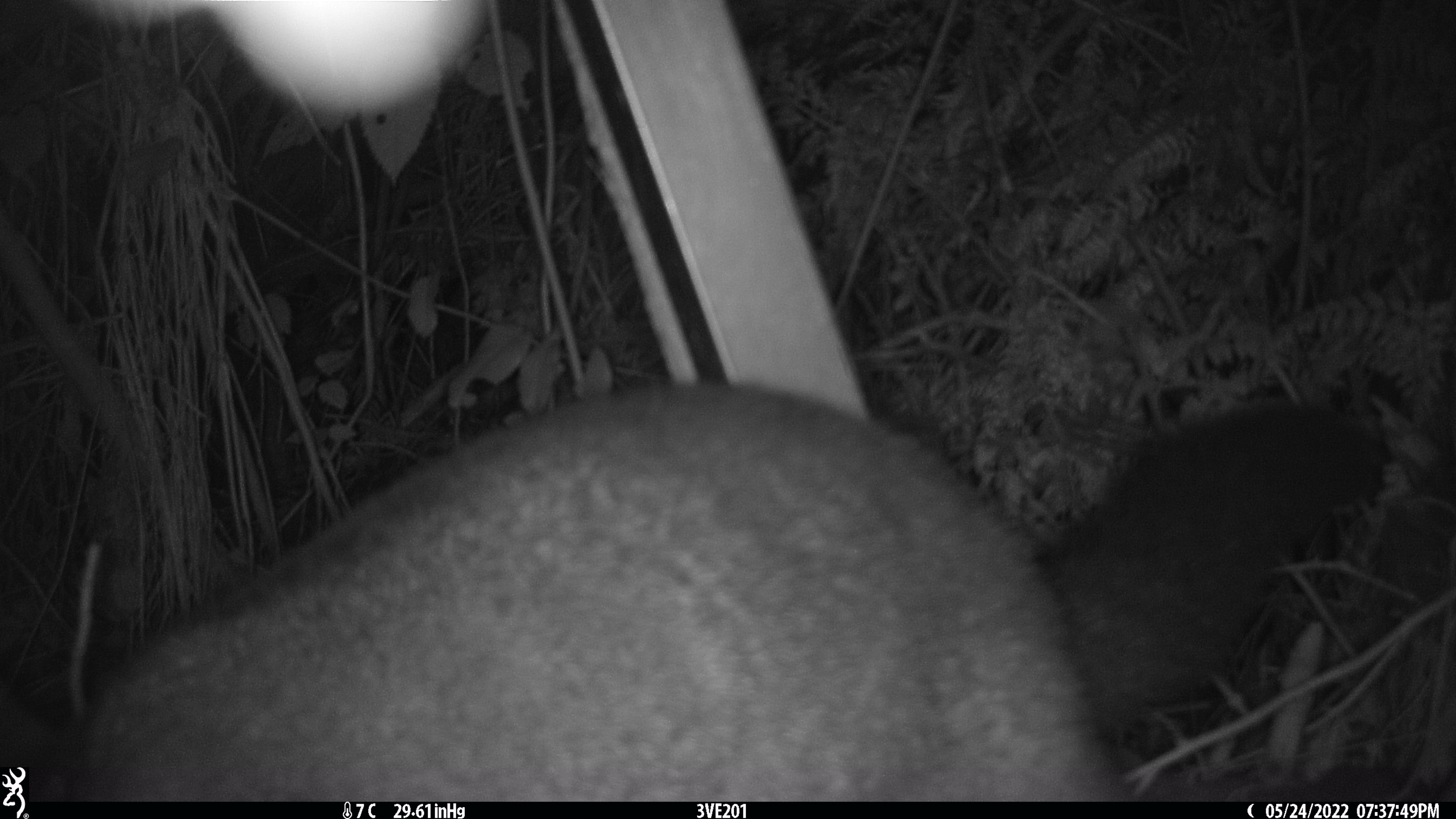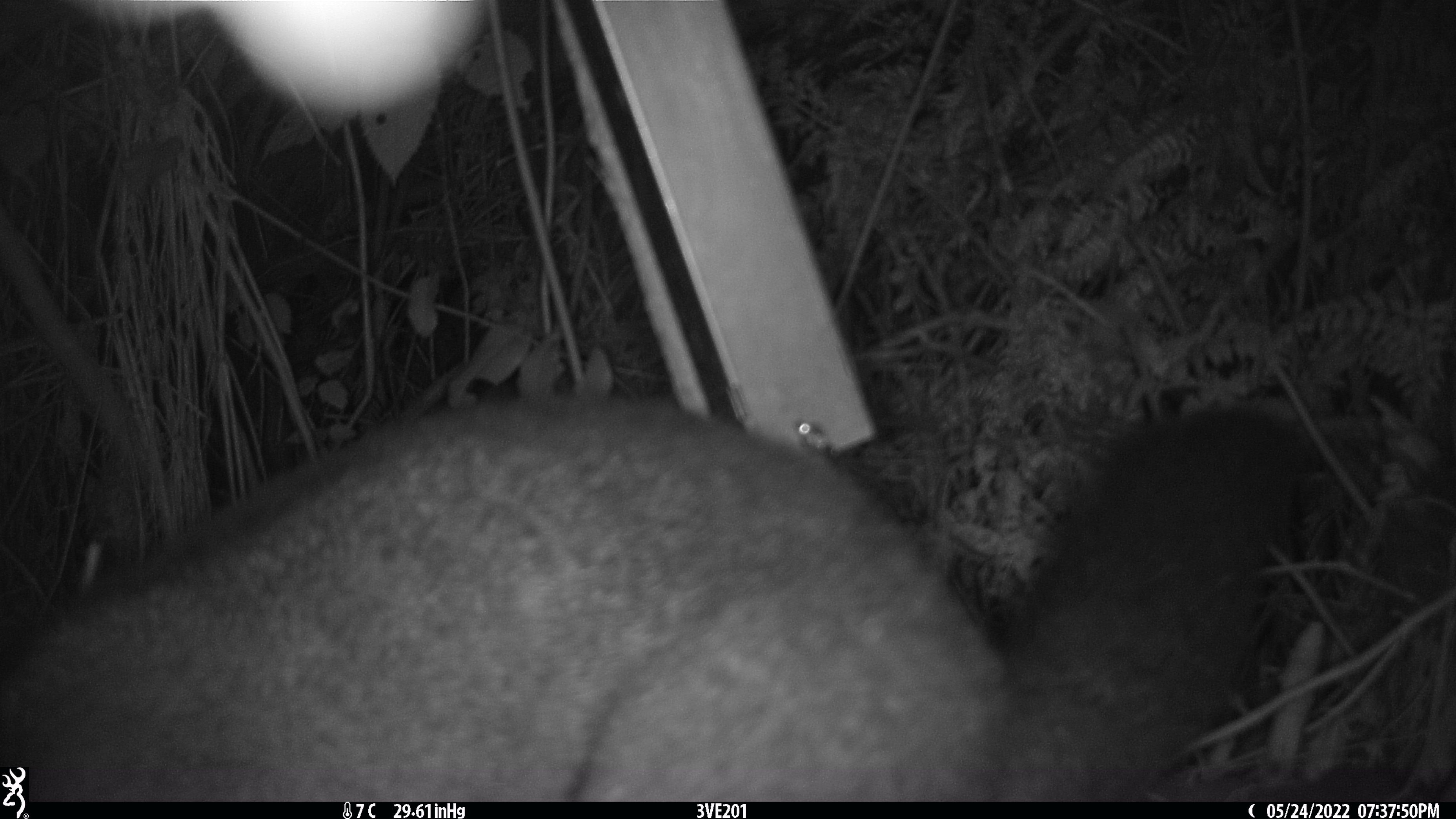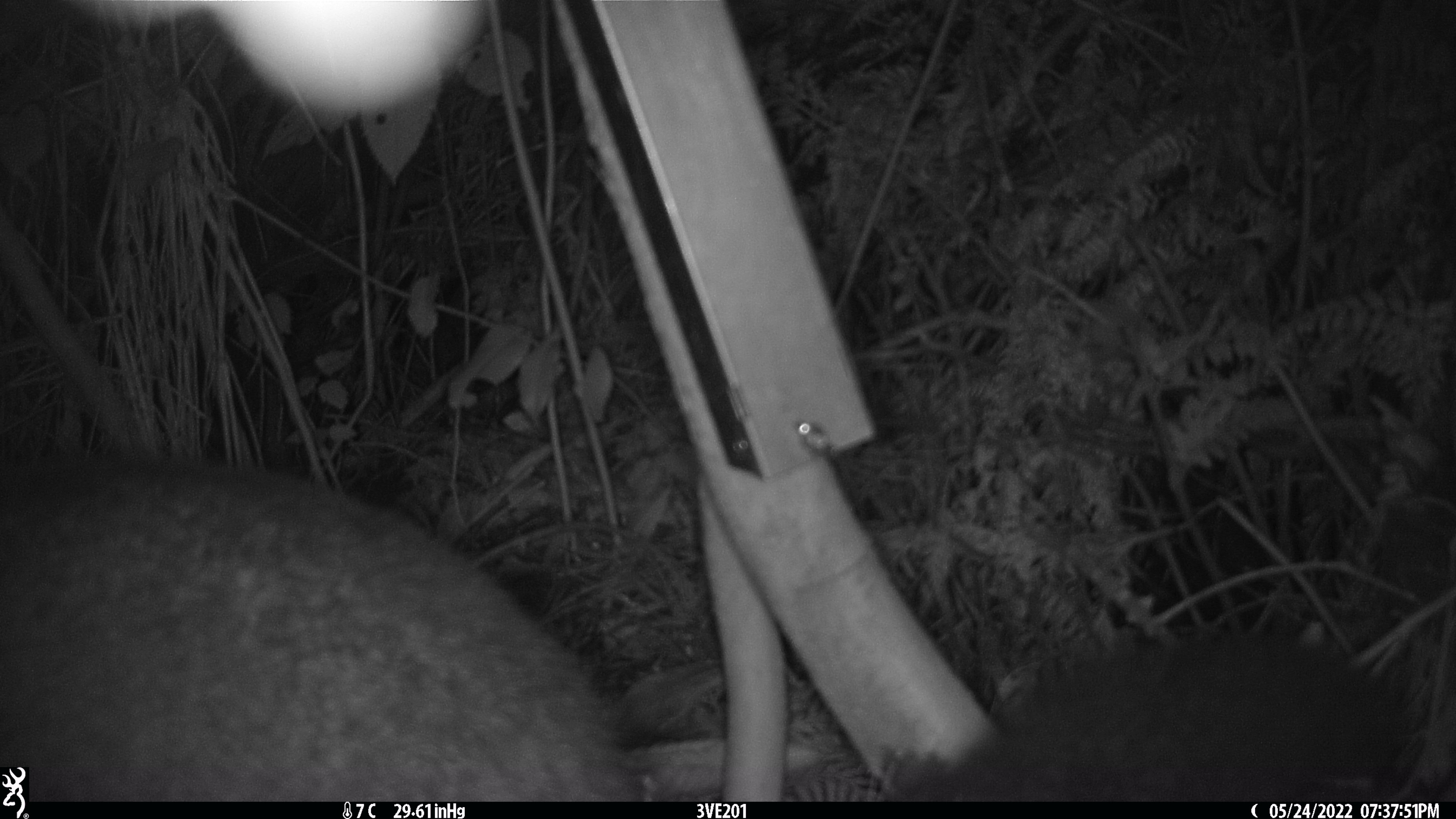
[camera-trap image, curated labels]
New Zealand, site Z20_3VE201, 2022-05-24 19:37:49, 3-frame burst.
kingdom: Animalia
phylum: Chordata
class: Mammalia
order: Diprotodontia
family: Phalangeridae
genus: Trichosurus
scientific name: Trichosurus vulpecula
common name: common brushtail possum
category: possum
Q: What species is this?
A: Possum (common brushtail possum) (Trichosurus vulpecula).